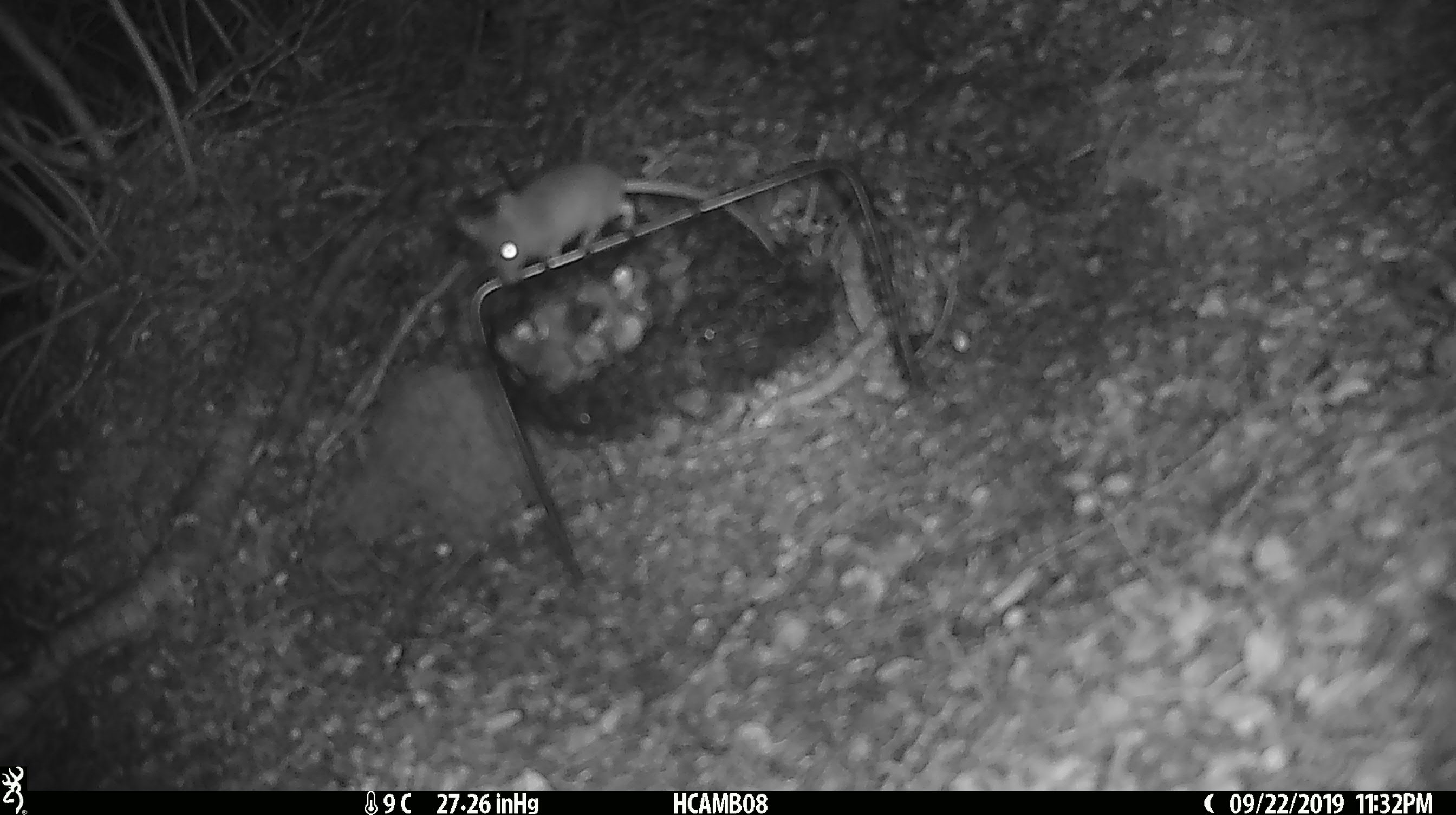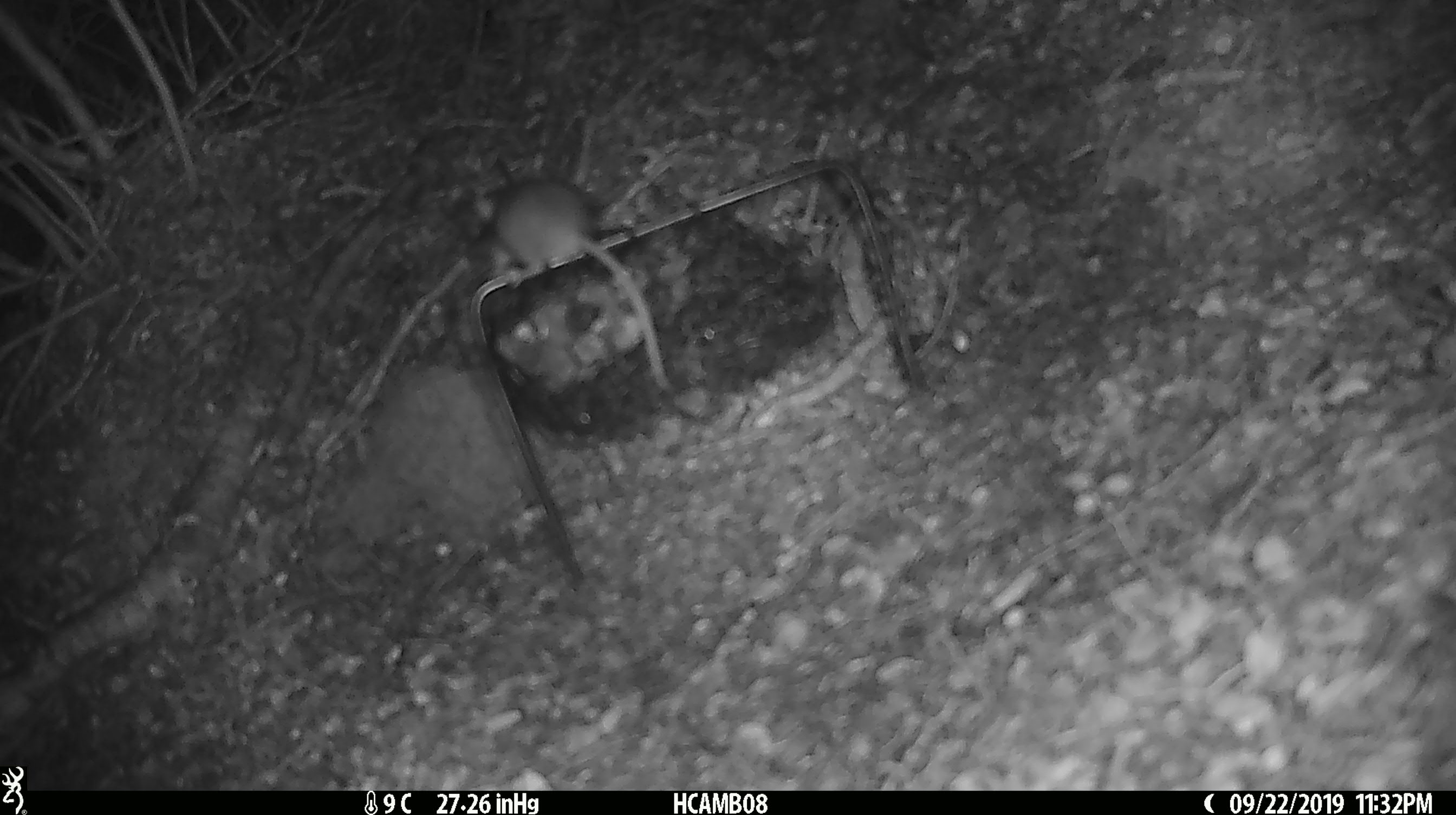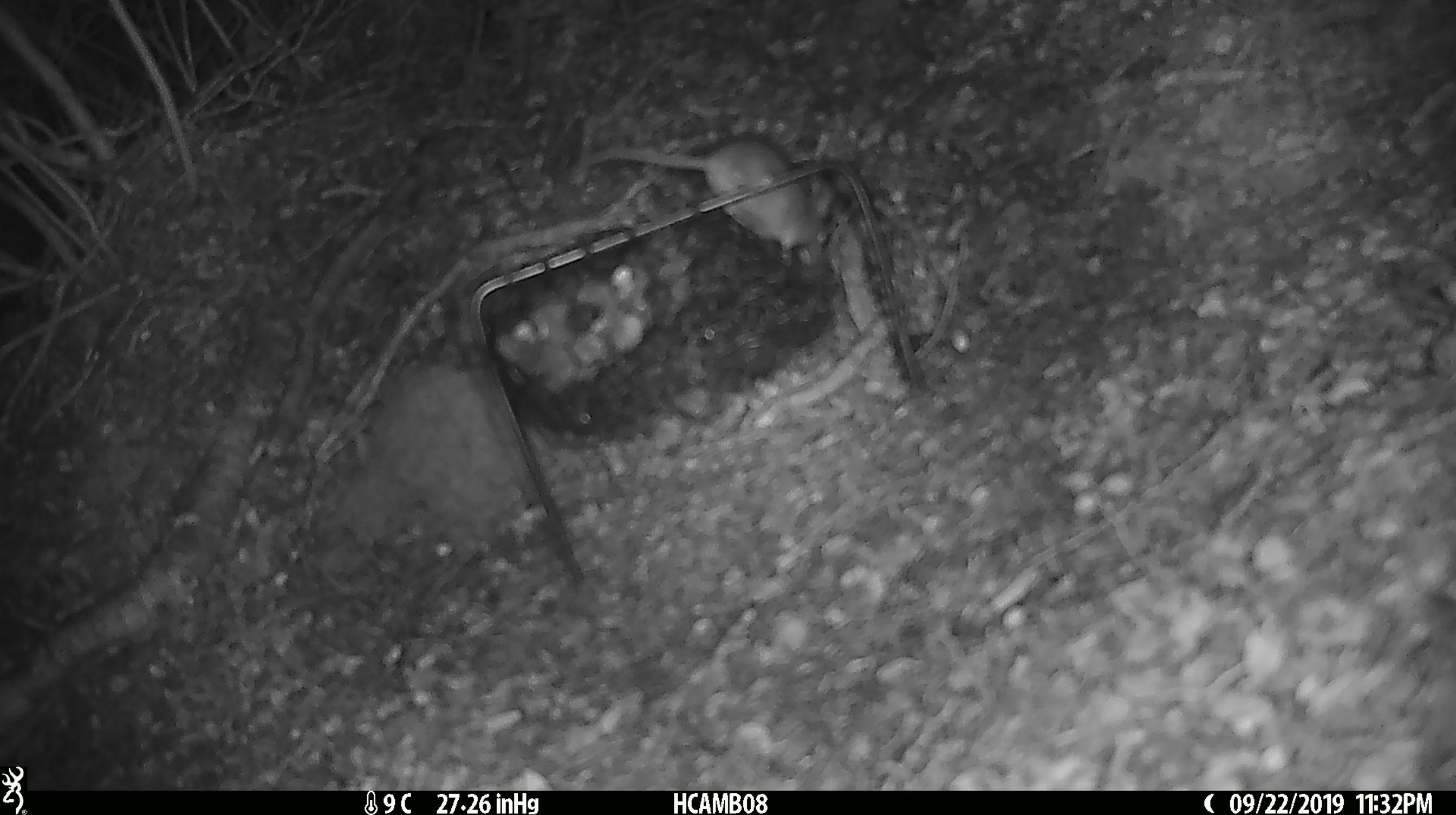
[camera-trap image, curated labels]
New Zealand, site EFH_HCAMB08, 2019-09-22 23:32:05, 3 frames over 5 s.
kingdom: Animalia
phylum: Chordata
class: Mammalia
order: Rodentia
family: Muridae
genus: Mus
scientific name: Mus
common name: mouse